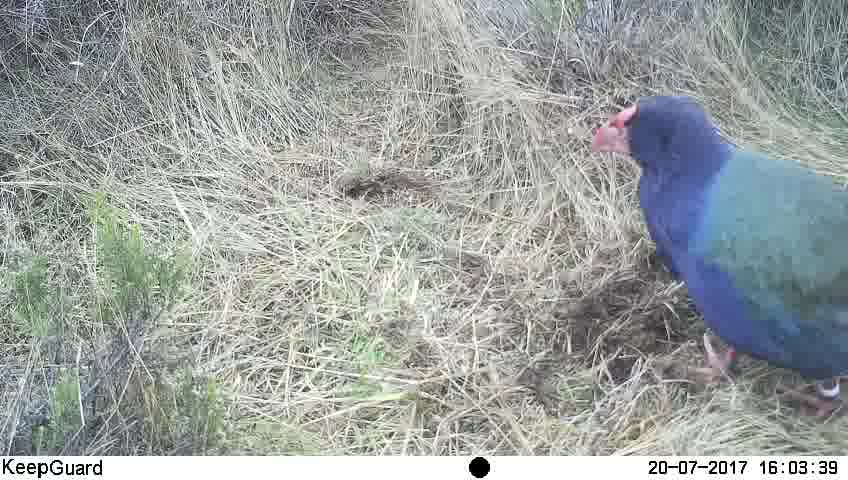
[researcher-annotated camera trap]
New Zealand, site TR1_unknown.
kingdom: Animalia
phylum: Chordata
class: Aves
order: Gruiformes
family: Rallidae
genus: Porphyrio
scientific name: Porphyrio mantelli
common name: takahe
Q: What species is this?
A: Takahe (Porphyrio mantelli).